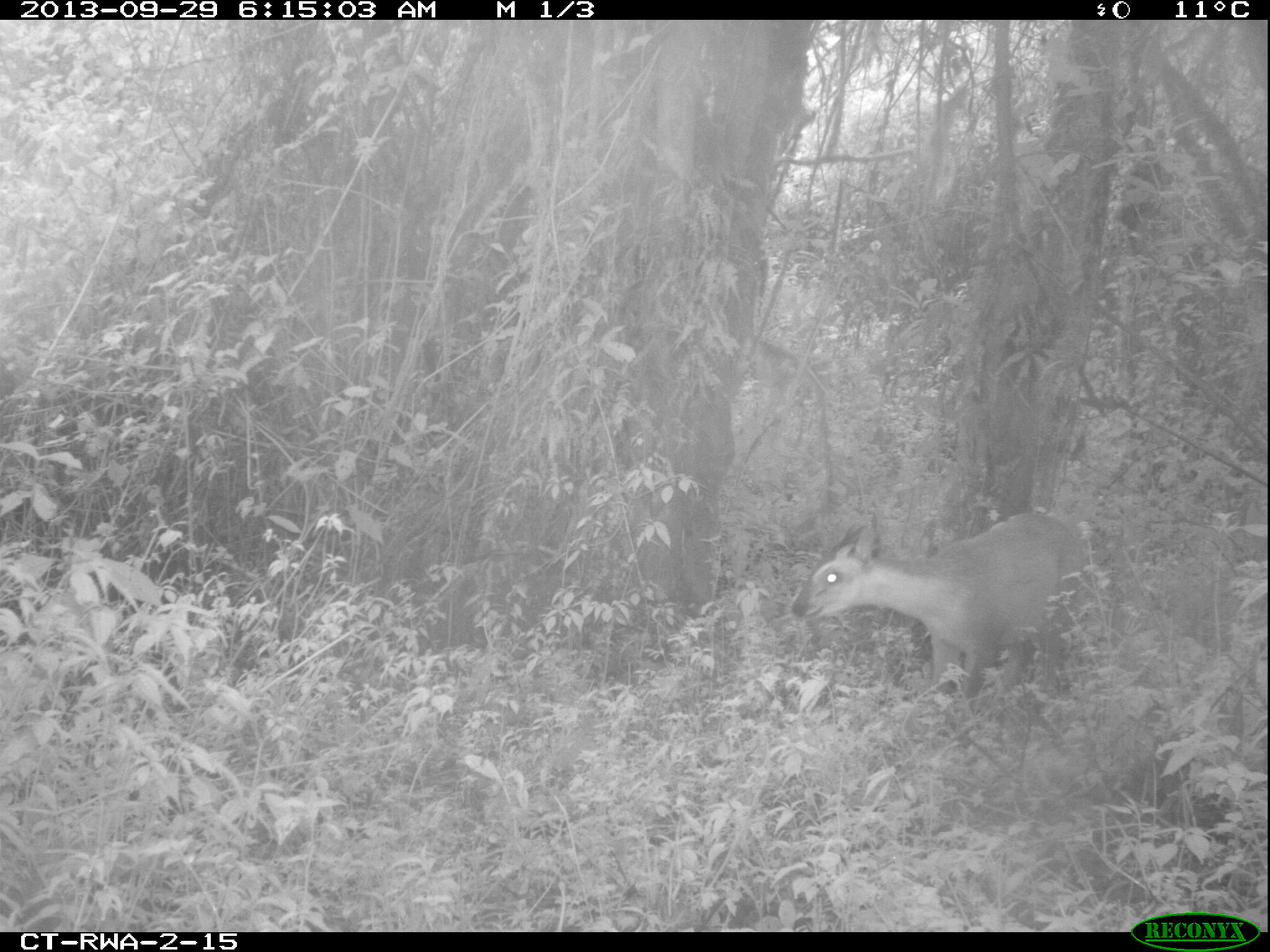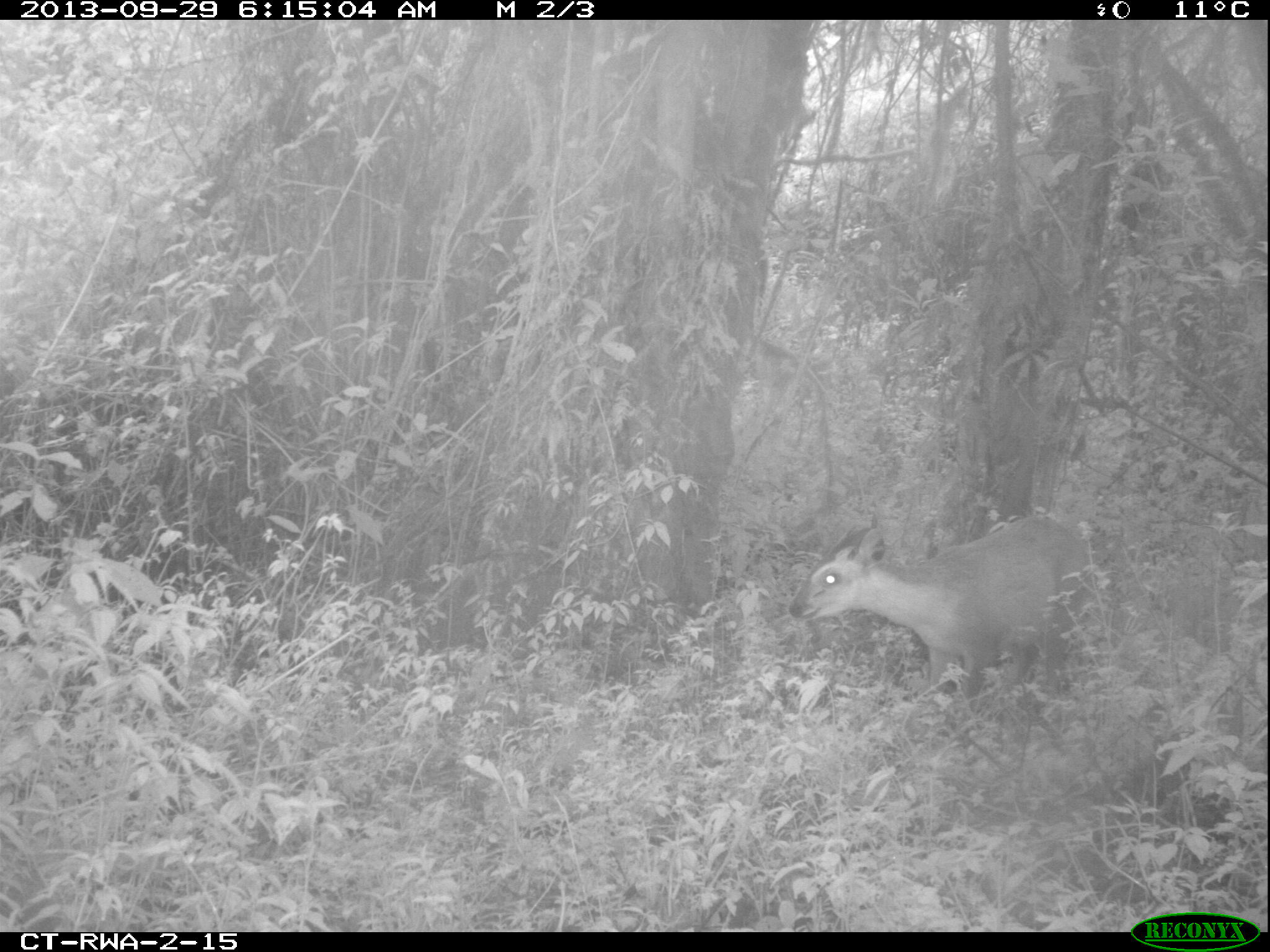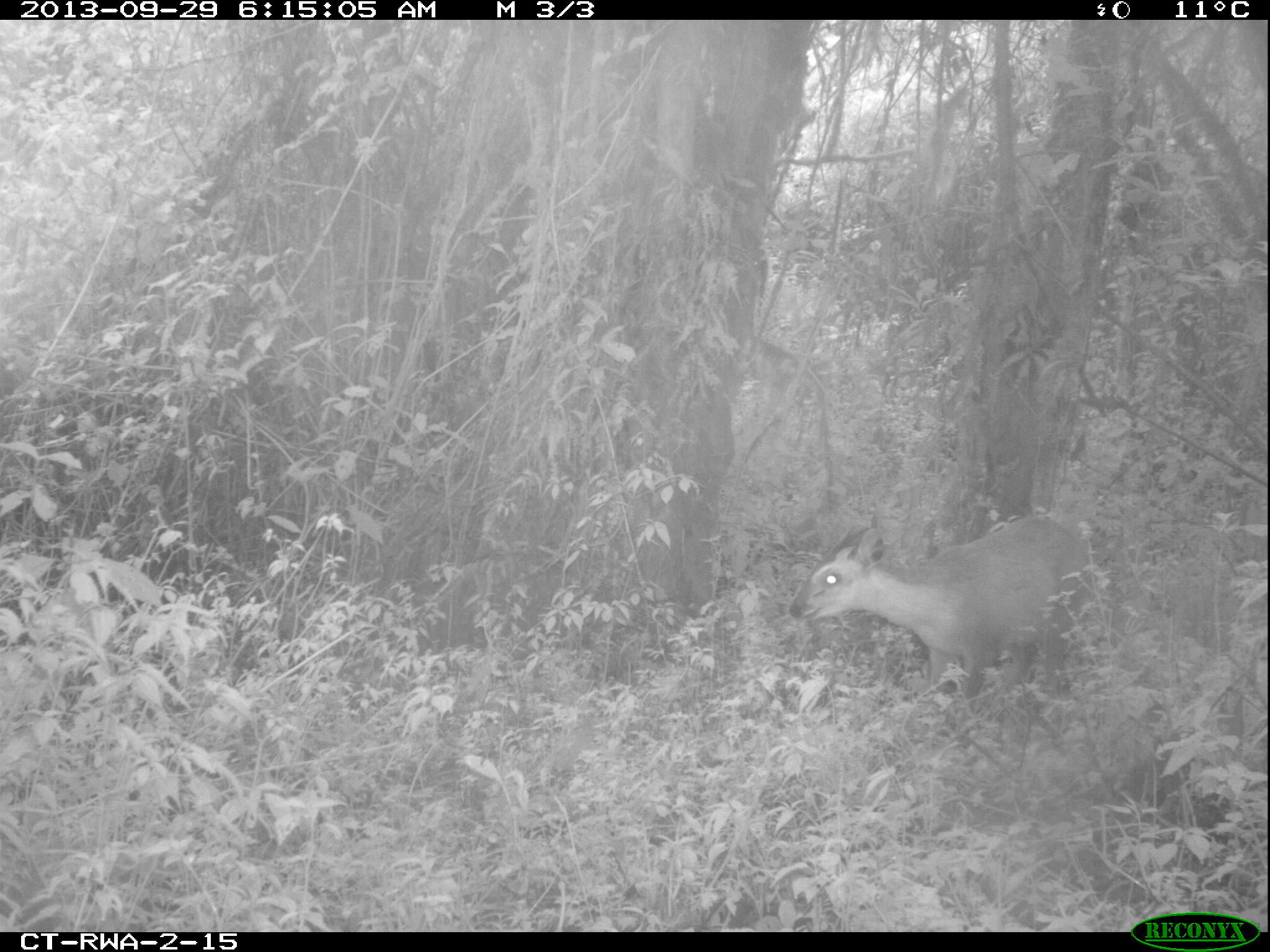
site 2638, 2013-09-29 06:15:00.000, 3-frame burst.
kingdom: Animalia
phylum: Chordata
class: Mammalia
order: Artiodactyla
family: Bovidae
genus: Cephalophus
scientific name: Cephalophus nigrifrons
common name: black-fronted duiker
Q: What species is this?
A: Cephalophus nigrifrons (black-fronted duiker).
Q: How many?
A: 1.